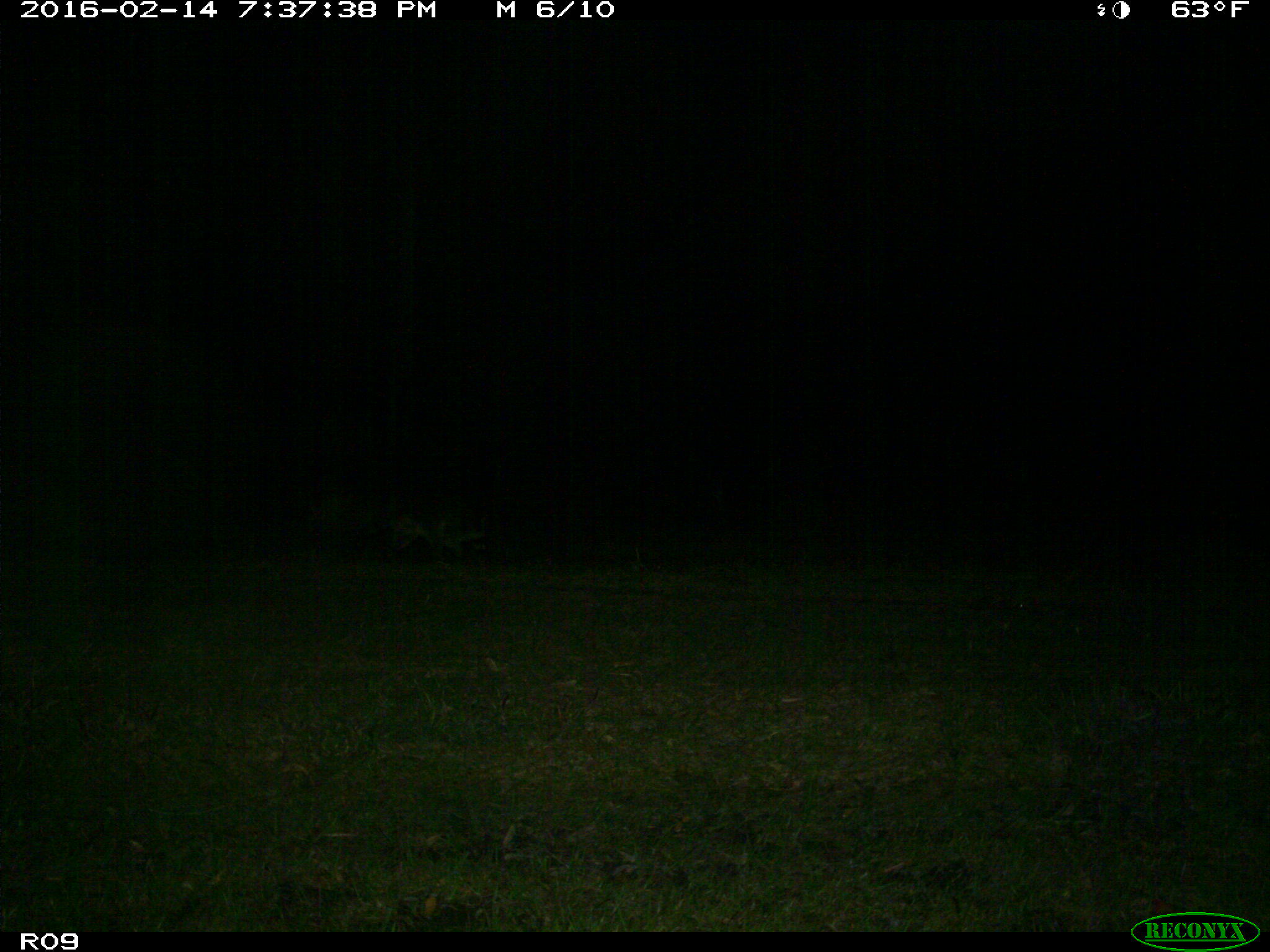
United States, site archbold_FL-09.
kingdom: Animalia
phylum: Chordata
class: Mammalia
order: Carnivora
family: Procyonidae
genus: Procyon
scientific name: Procyon lotor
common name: common raccoon